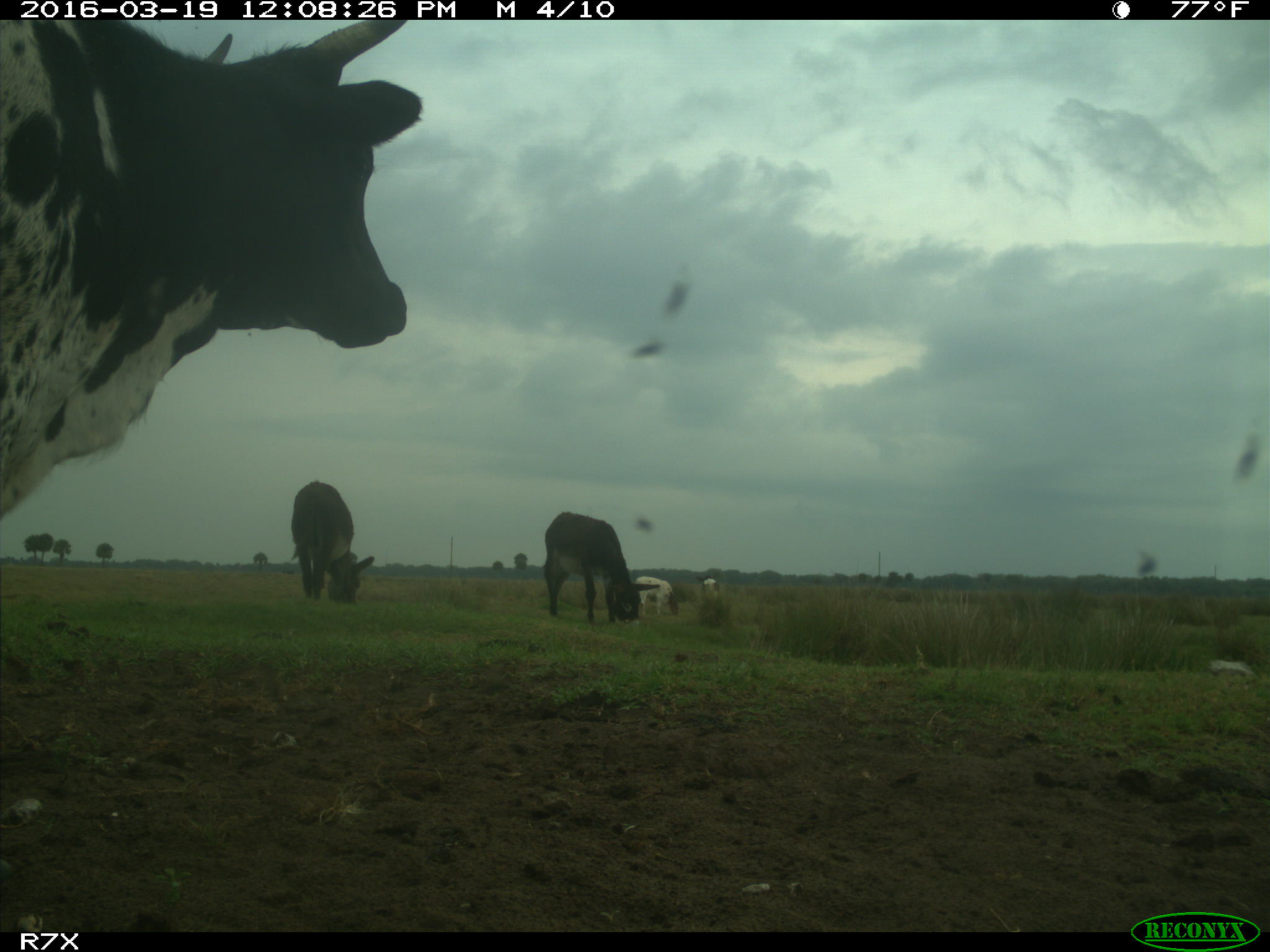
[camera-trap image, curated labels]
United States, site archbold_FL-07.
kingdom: Animalia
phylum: Chordata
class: Mammalia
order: Artiodactyla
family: Bovidae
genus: Bos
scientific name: Bos taurus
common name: domestic cow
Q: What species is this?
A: Bos taurus (domestic cow).